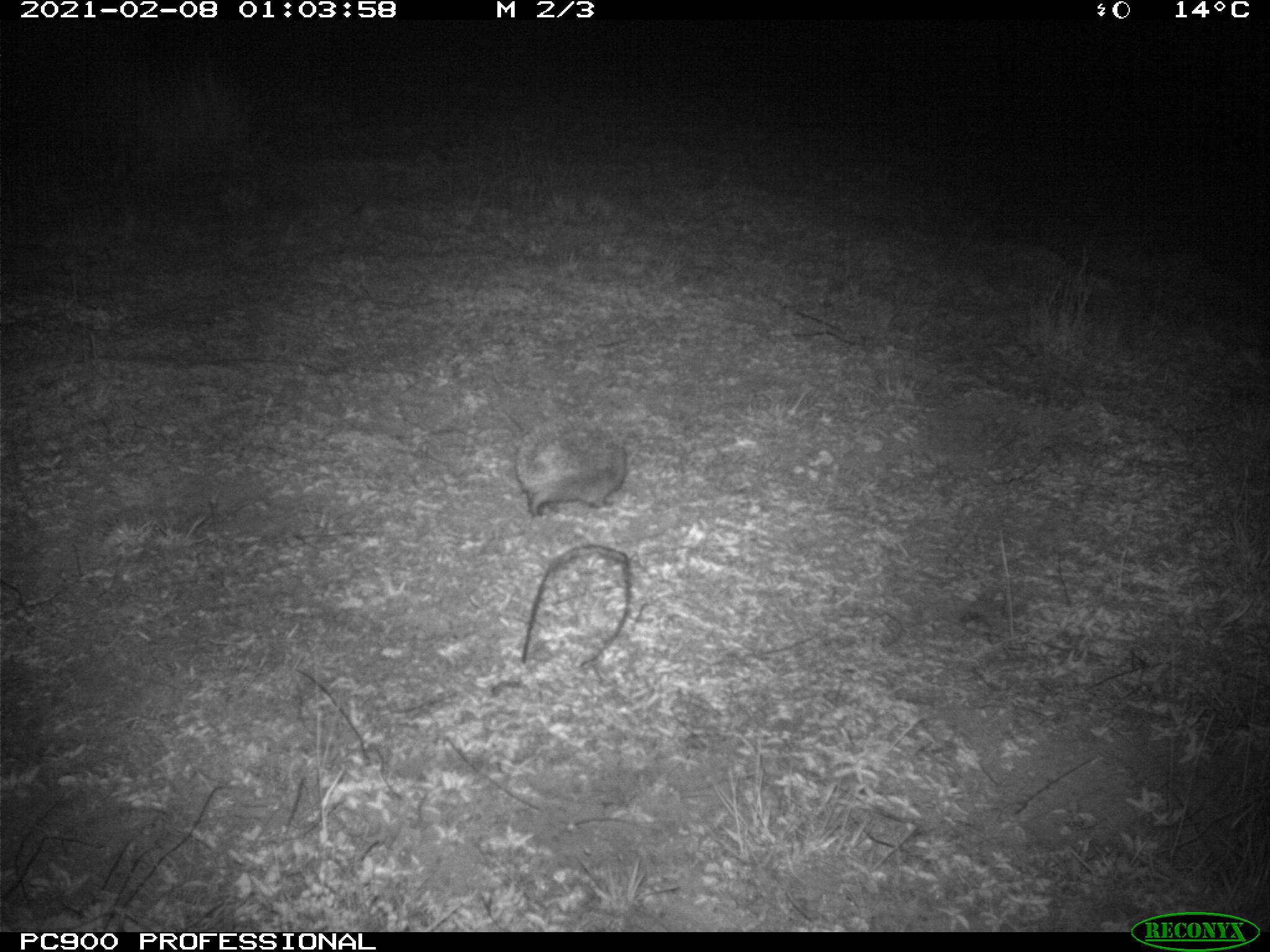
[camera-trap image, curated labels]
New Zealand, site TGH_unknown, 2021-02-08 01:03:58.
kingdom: Animalia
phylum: Chordata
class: Mammalia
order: Eulipotyphla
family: Erinaceidae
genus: Erinaceus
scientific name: Erinaceus europaeus europaeus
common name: european hedgehog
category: hedgehog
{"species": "hedgehog (european hedgehog) (Erinaceus europaeus europaeus)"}